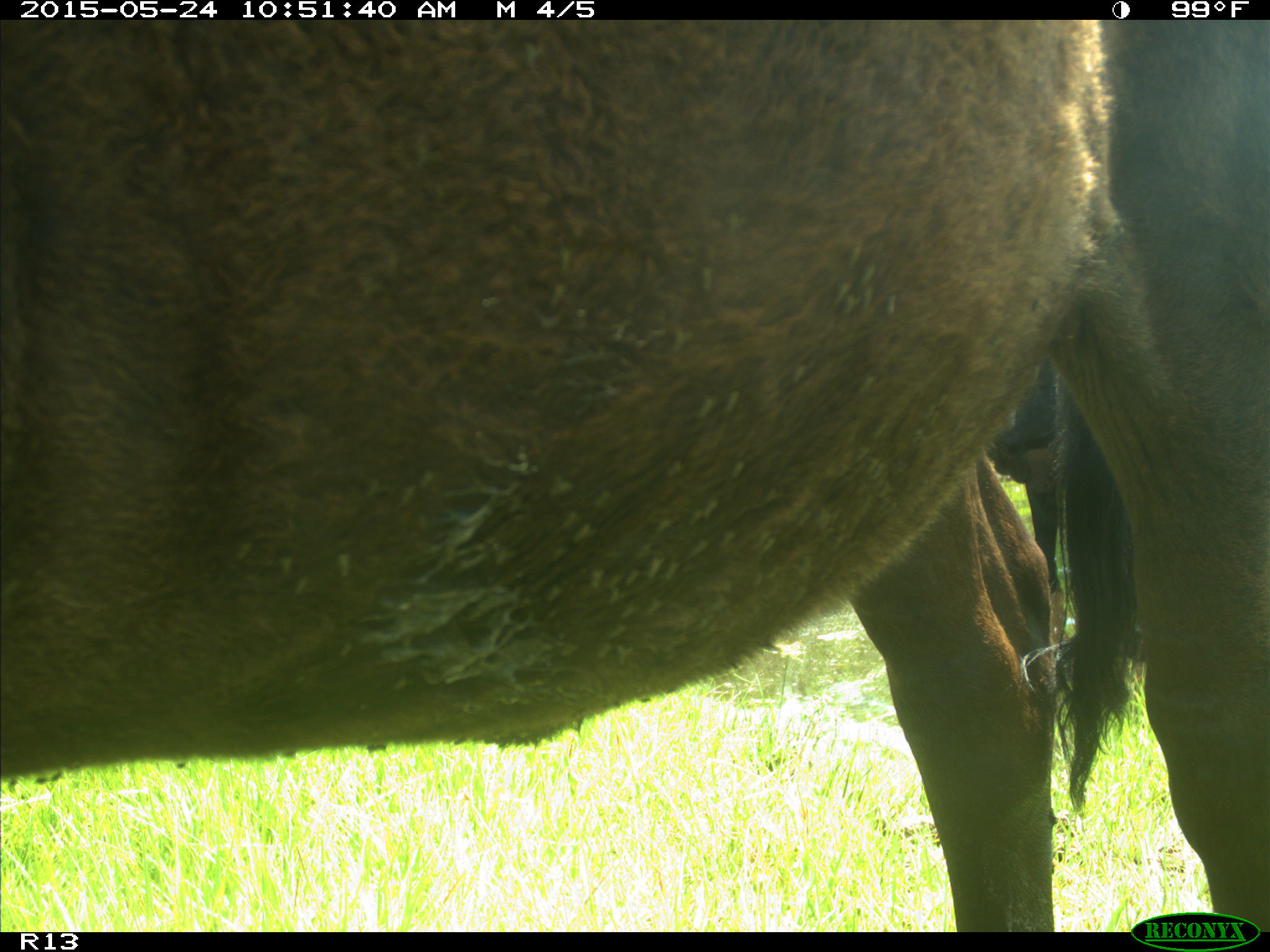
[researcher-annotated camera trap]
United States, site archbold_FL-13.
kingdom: Animalia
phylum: Chordata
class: Mammalia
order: Artiodactyla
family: Bovidae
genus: Bos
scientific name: Bos taurus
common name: domestic cow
Bos taurus (domestic cow).